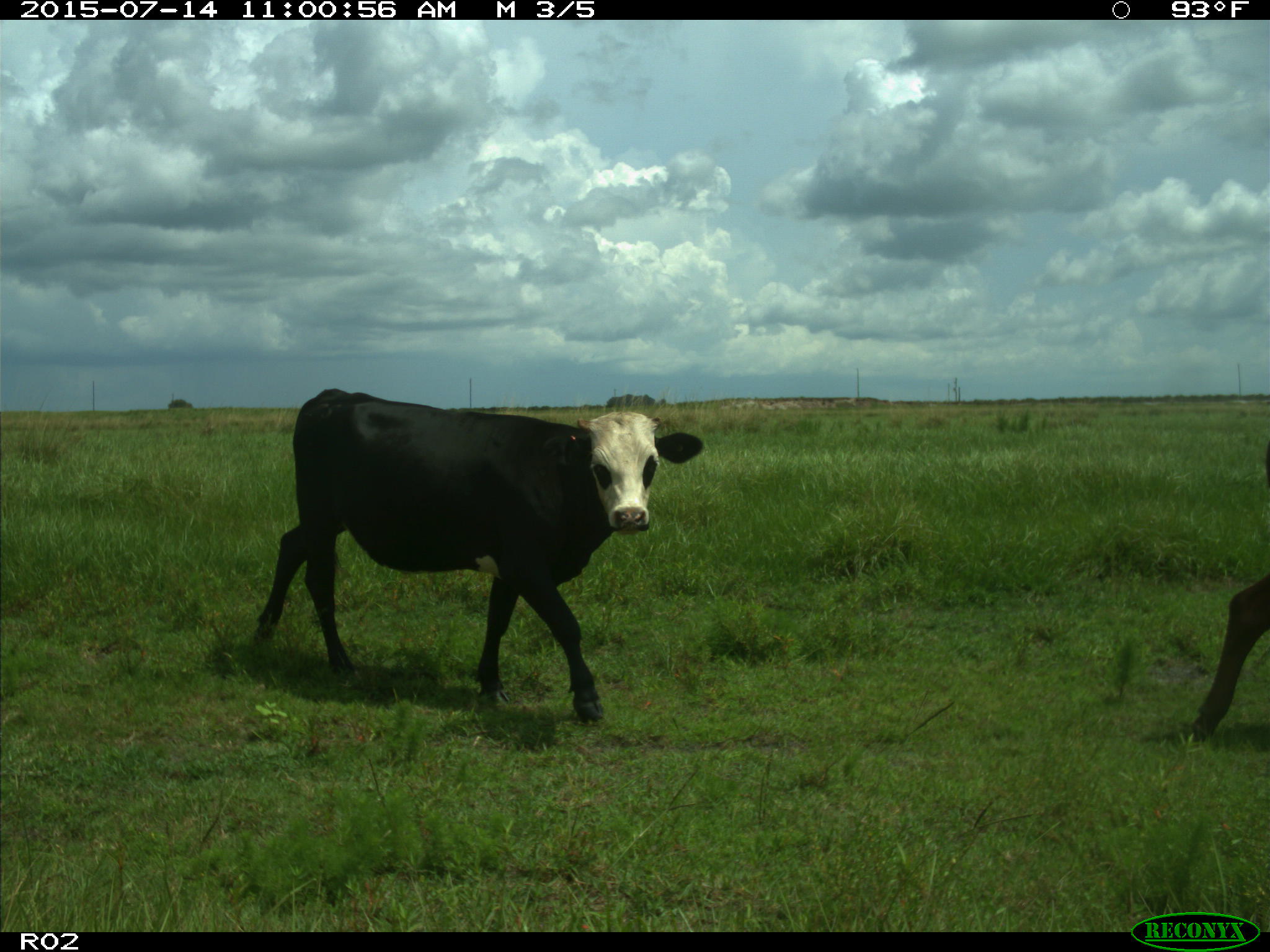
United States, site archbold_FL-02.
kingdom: Animalia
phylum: Chordata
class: Mammalia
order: Artiodactyla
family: Bovidae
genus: Bos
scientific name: Bos taurus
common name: domestic cow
Bos taurus (domestic cow).